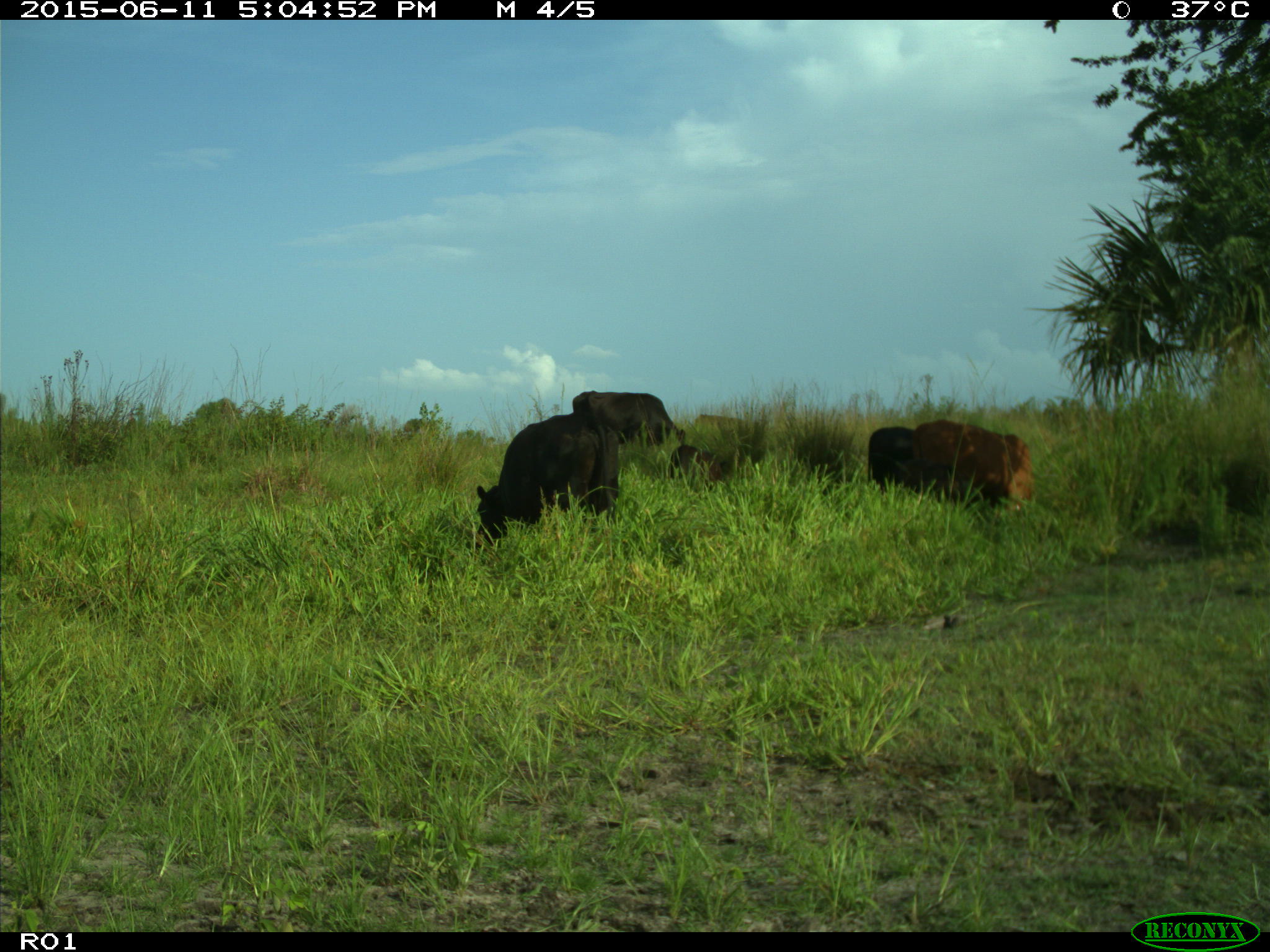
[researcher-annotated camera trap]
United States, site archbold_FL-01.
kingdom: Animalia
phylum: Chordata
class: Mammalia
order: Artiodactyla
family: Bovidae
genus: Bos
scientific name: Bos taurus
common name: domestic cow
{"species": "Bos taurus (domestic cow)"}